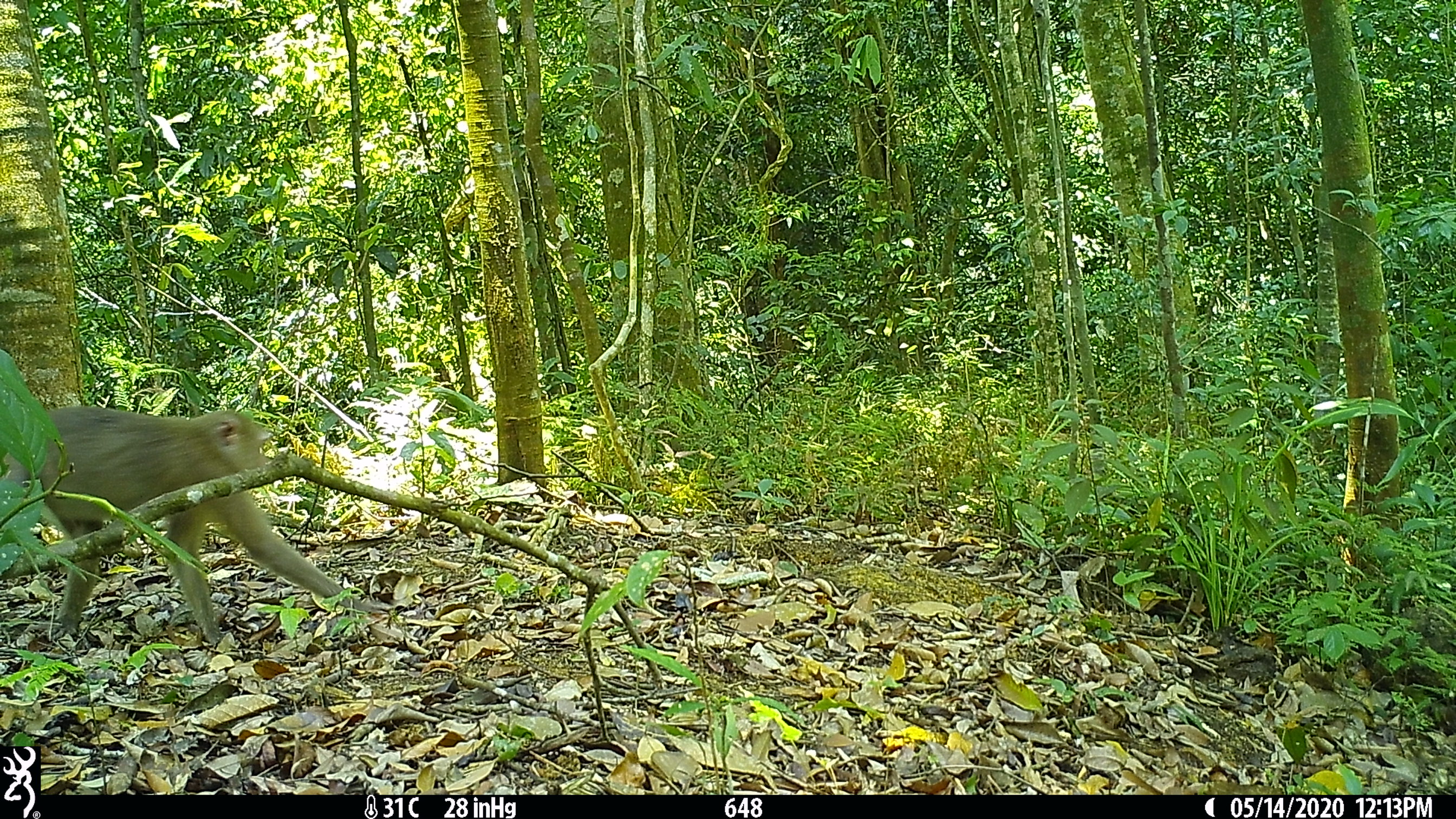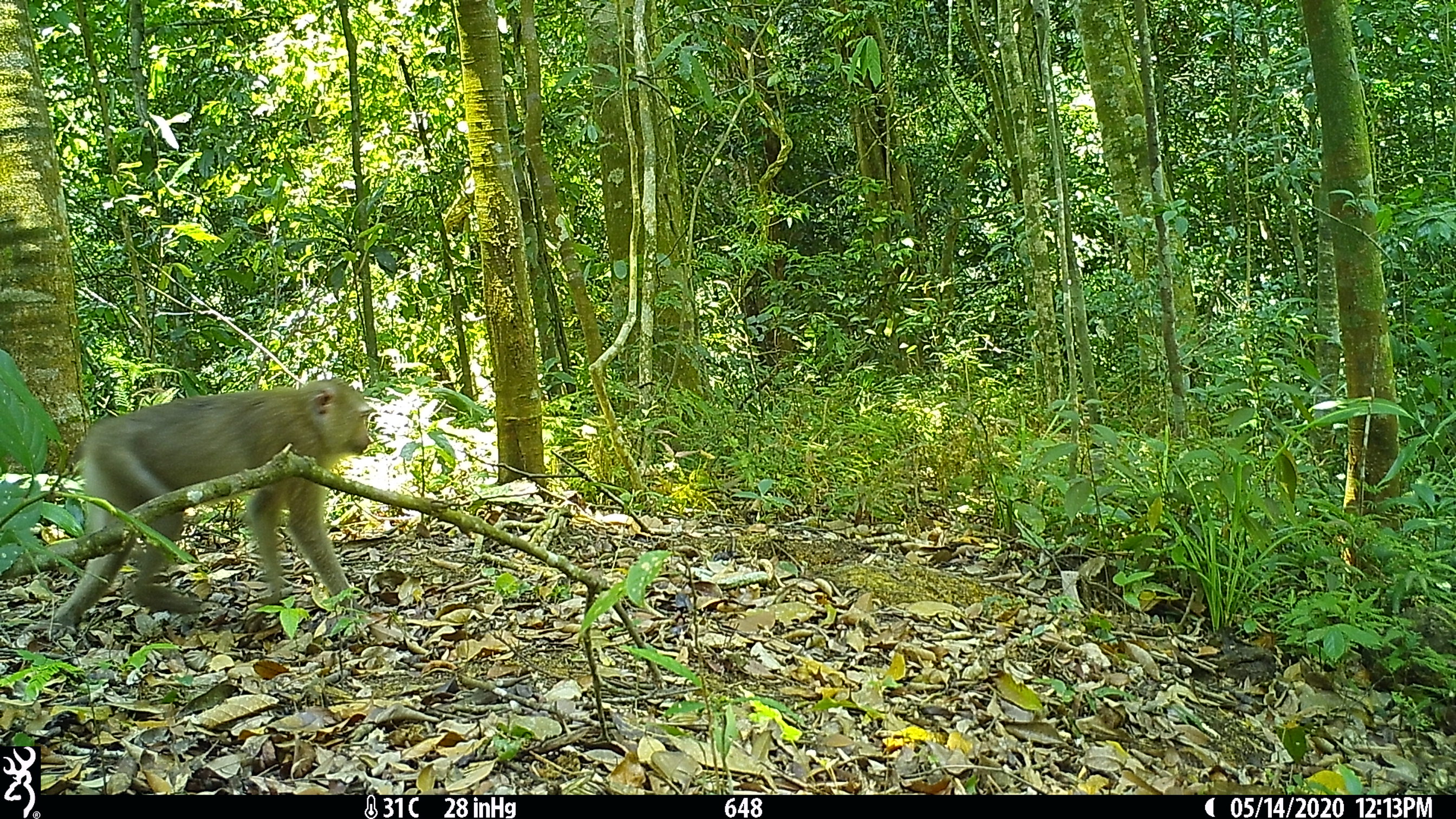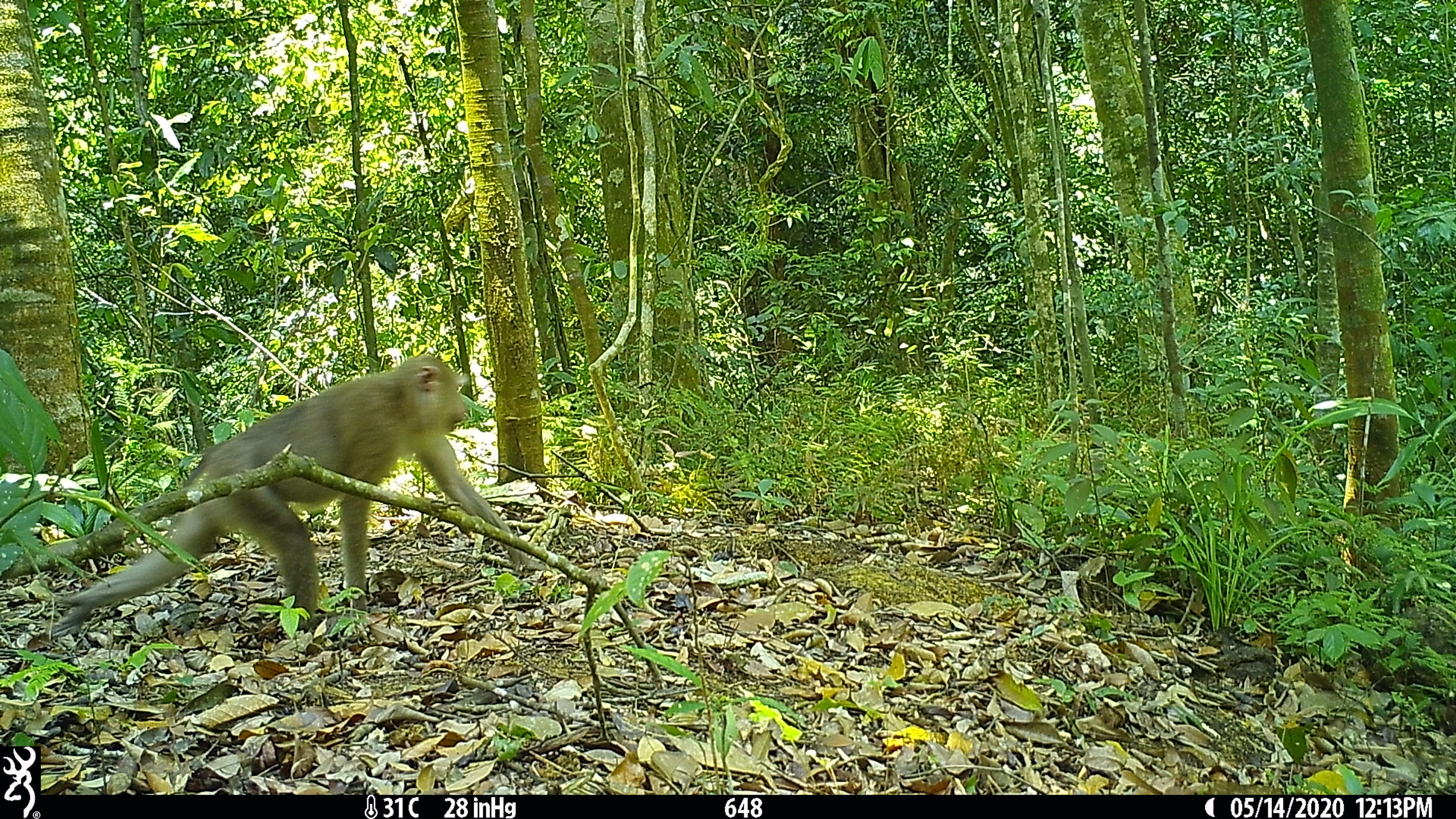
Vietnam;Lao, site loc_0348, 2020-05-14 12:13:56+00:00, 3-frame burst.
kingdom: Animalia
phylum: Chordata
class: Mammalia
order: Primates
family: Cercopithecidae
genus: Macaca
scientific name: Macaca nemestrina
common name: pig-tailed macaque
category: pig tailed macaque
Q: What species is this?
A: Pig tailed macaque (pig-tailed macaque) (Macaca nemestrina).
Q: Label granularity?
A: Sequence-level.